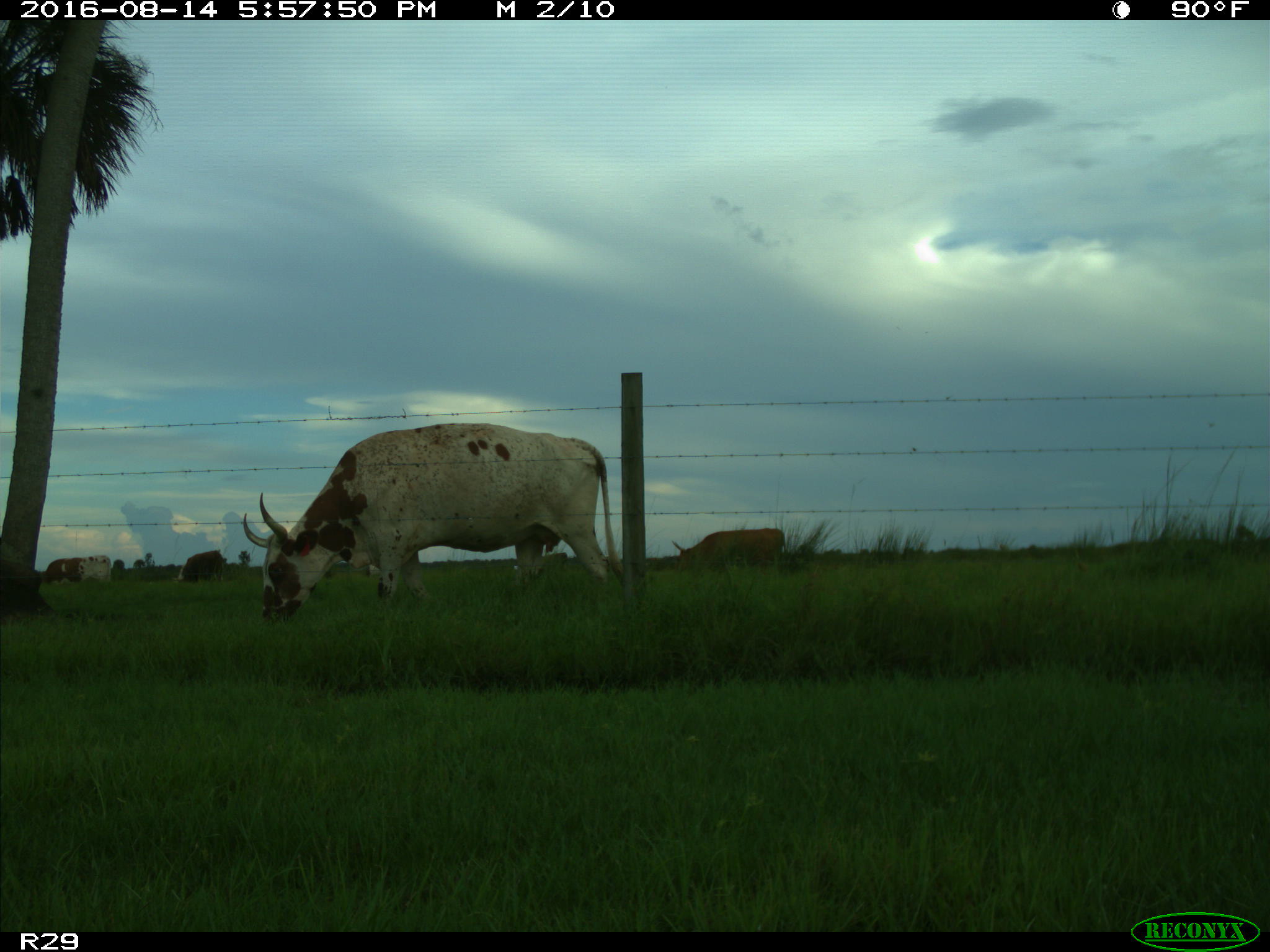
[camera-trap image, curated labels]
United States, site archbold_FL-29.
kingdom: Animalia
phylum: Chordata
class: Mammalia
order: Artiodactyla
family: Bovidae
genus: Bos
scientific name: Bos taurus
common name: domestic cow